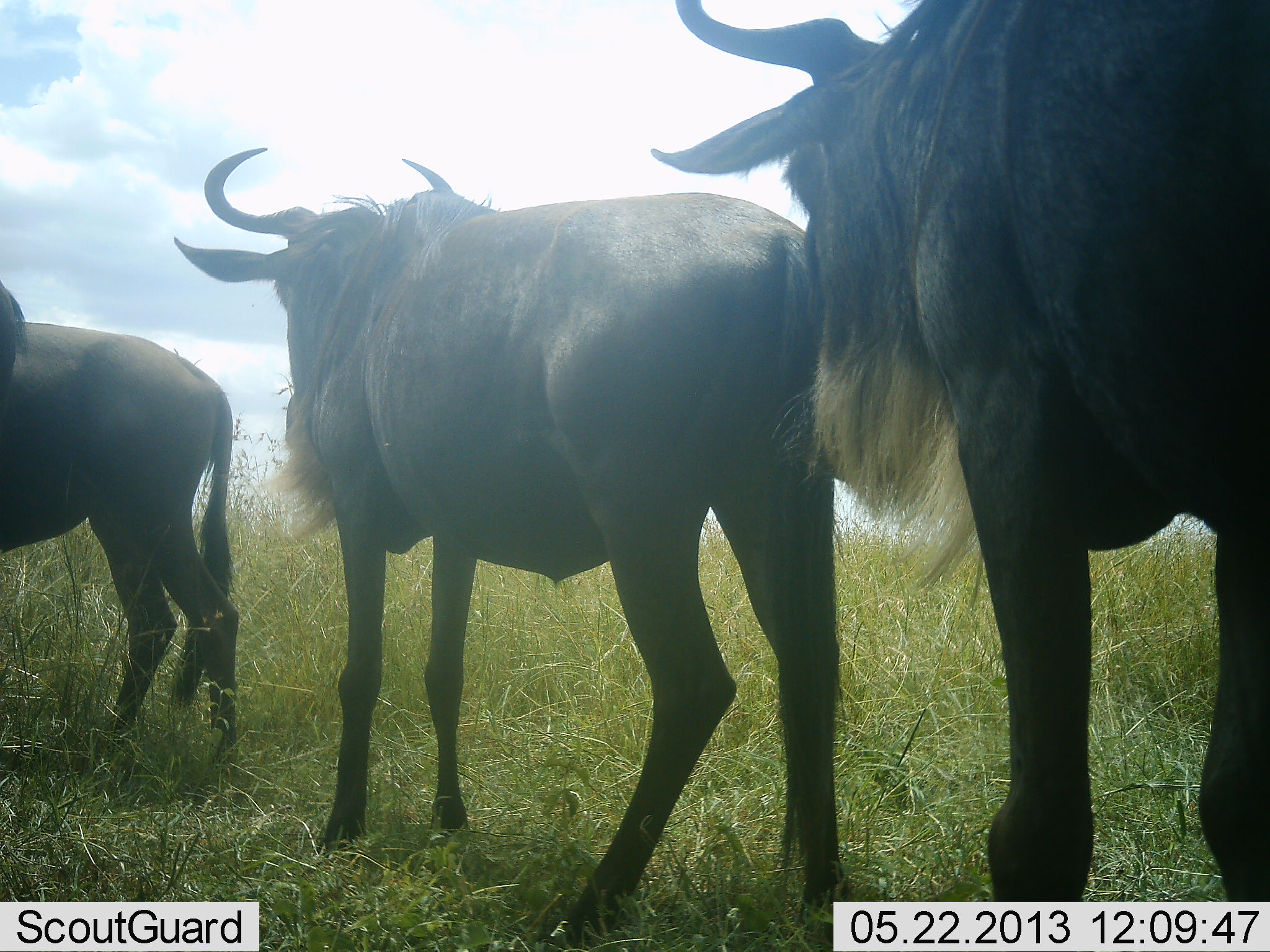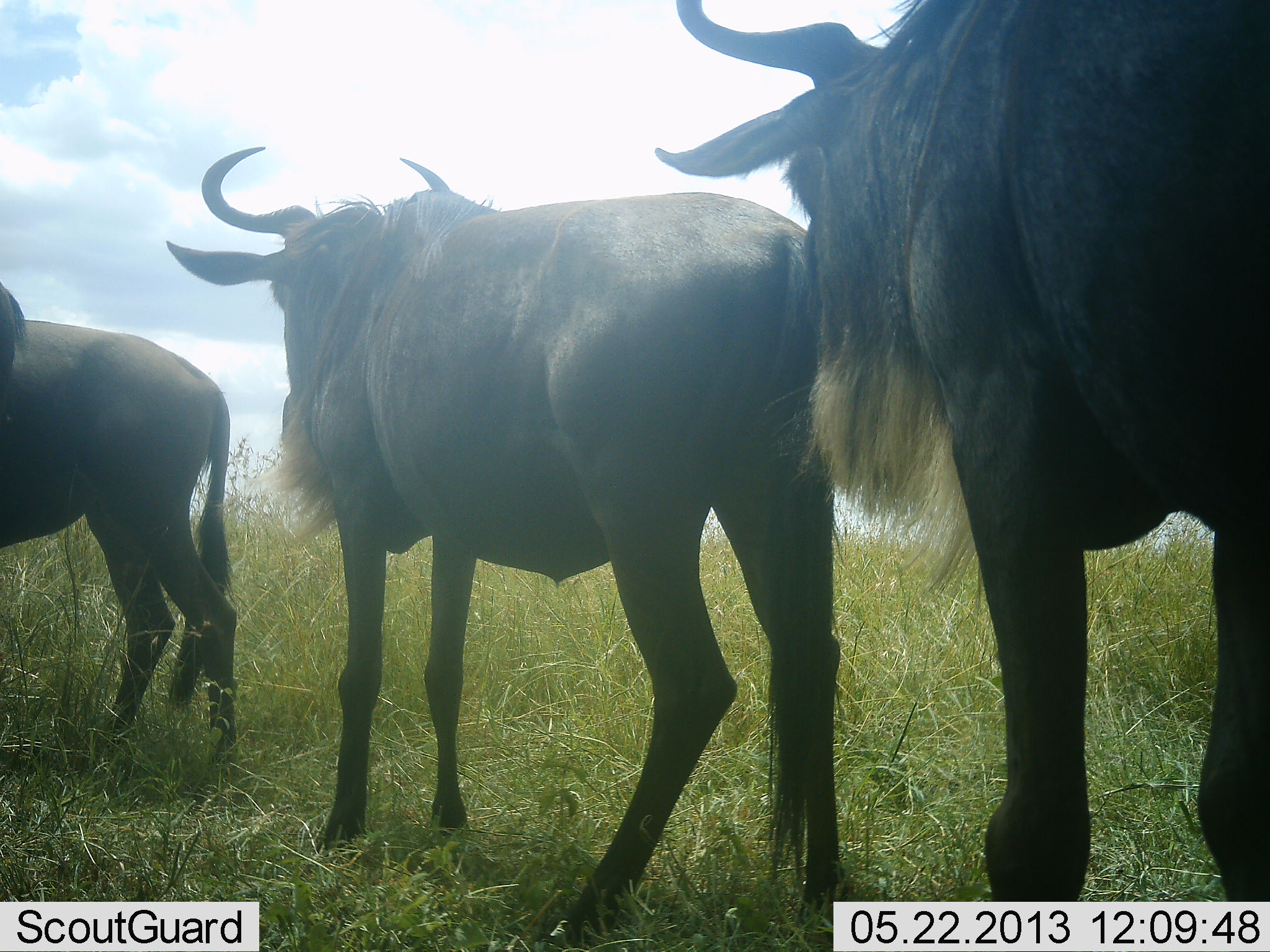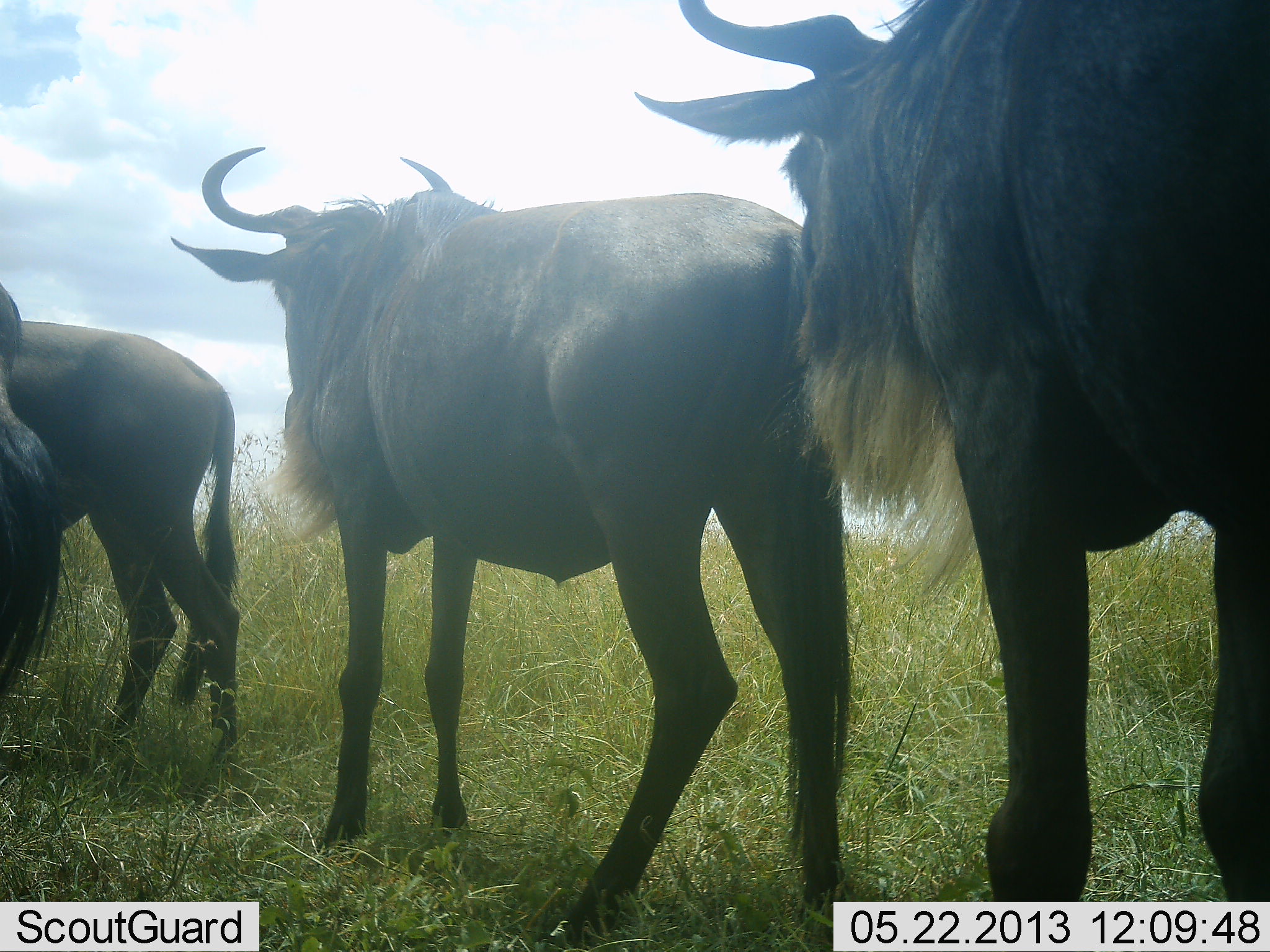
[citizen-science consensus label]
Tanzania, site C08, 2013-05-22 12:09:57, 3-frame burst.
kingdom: Animalia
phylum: Chordata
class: Mammalia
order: Artiodactyla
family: Bovidae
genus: Connochaetes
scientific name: Connochaetes taurinus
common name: blue wildebeest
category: wildebeest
Wildebeest (blue wildebeest) (Connochaetes taurinus), count 3. Behavior (volunteer vote fractions): standing 100%, resting 7%, moving 0%, interacting 0%. Young present (vote fraction): 0%. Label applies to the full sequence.